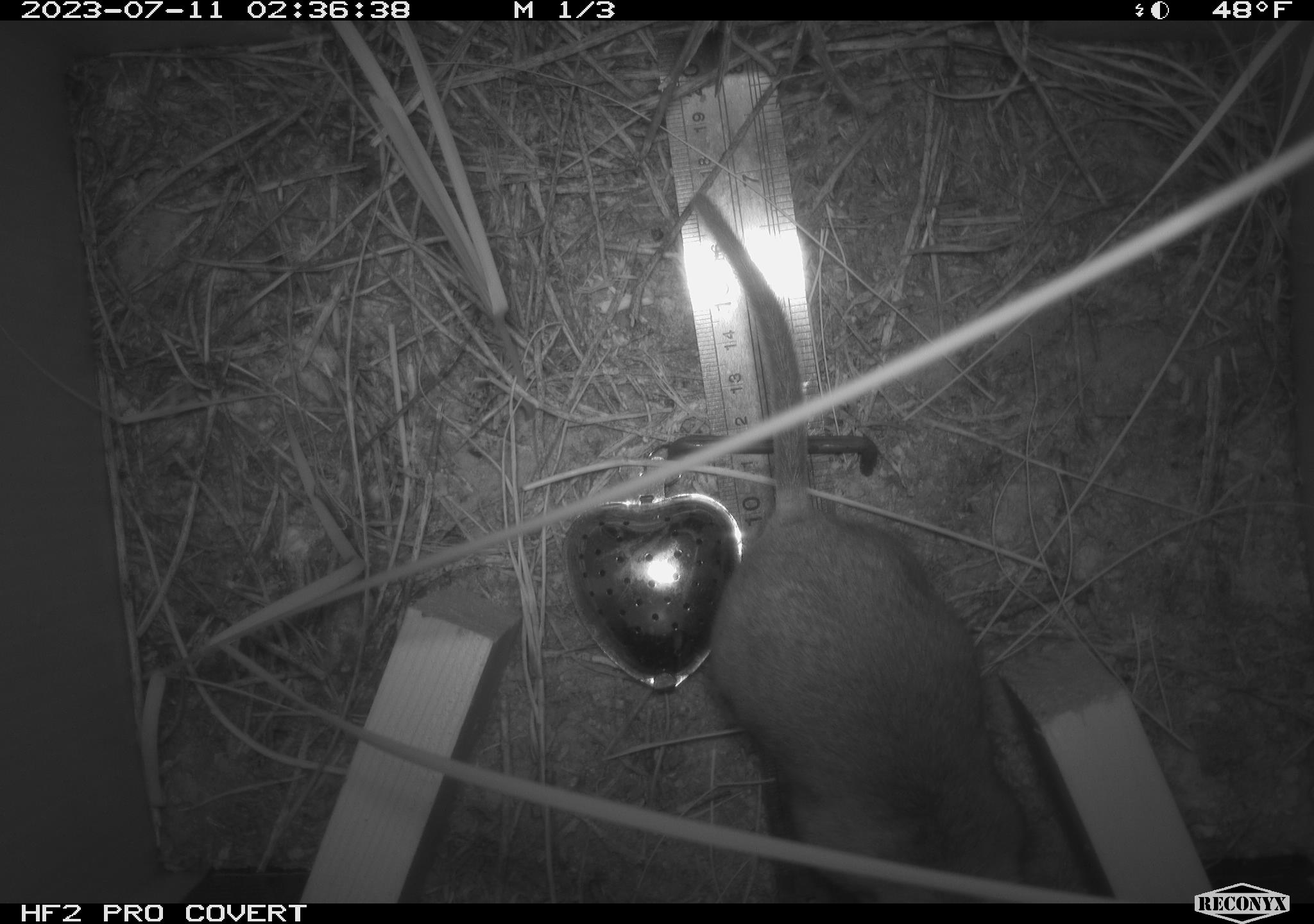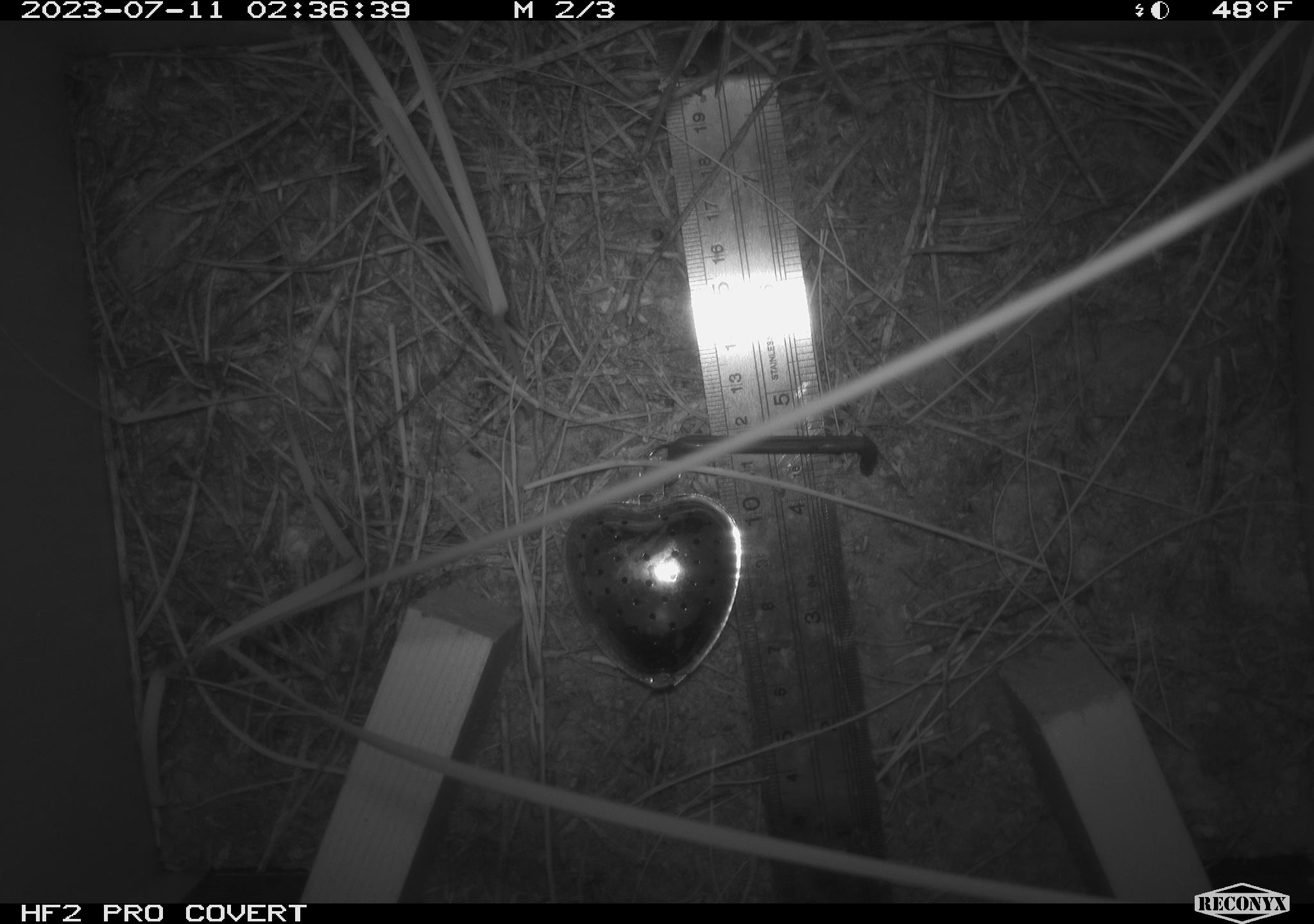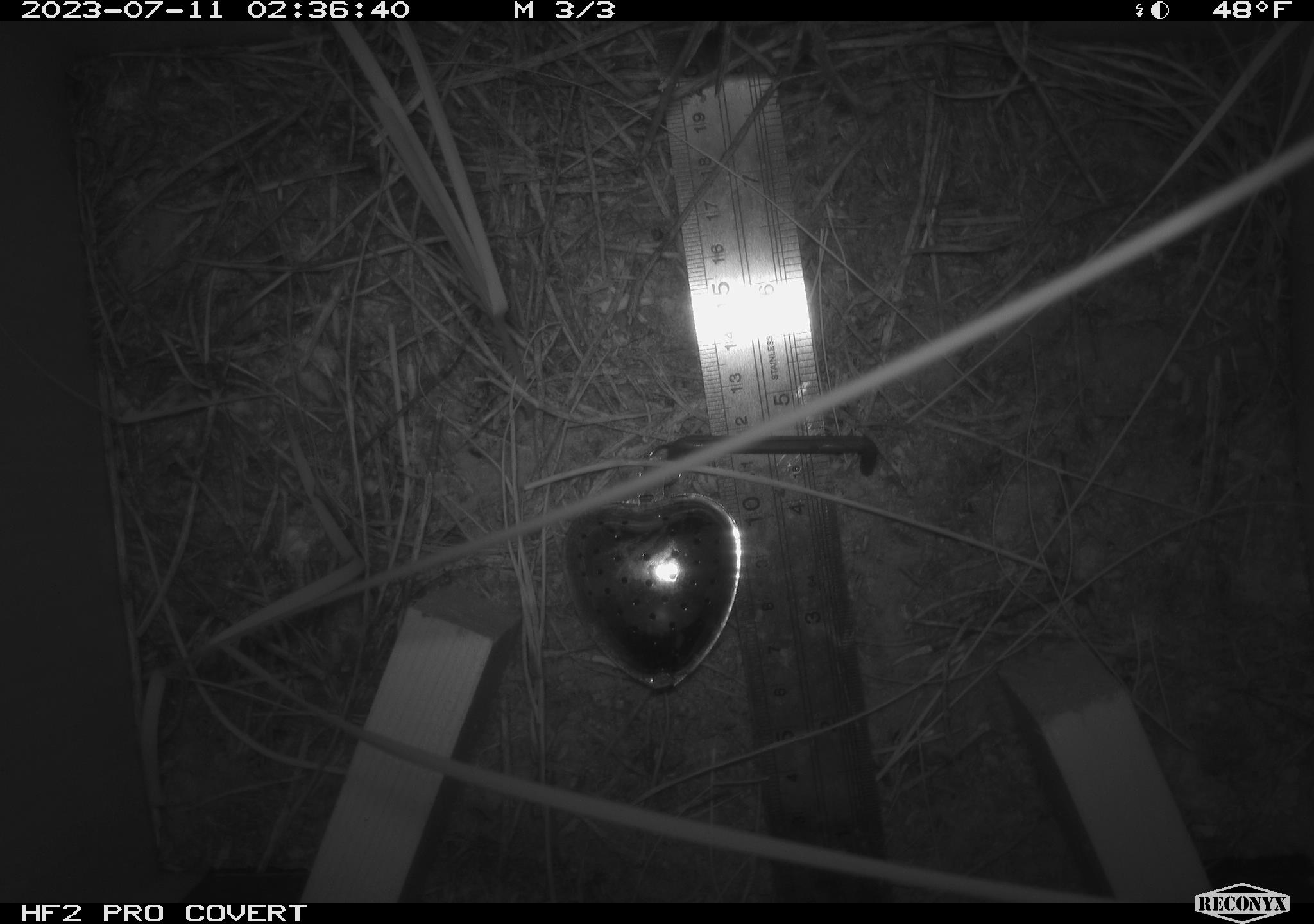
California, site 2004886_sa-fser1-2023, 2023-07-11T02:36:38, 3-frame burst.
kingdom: Animalia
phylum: Chordata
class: Mammalia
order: Rodentia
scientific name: Rodentia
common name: mouse species